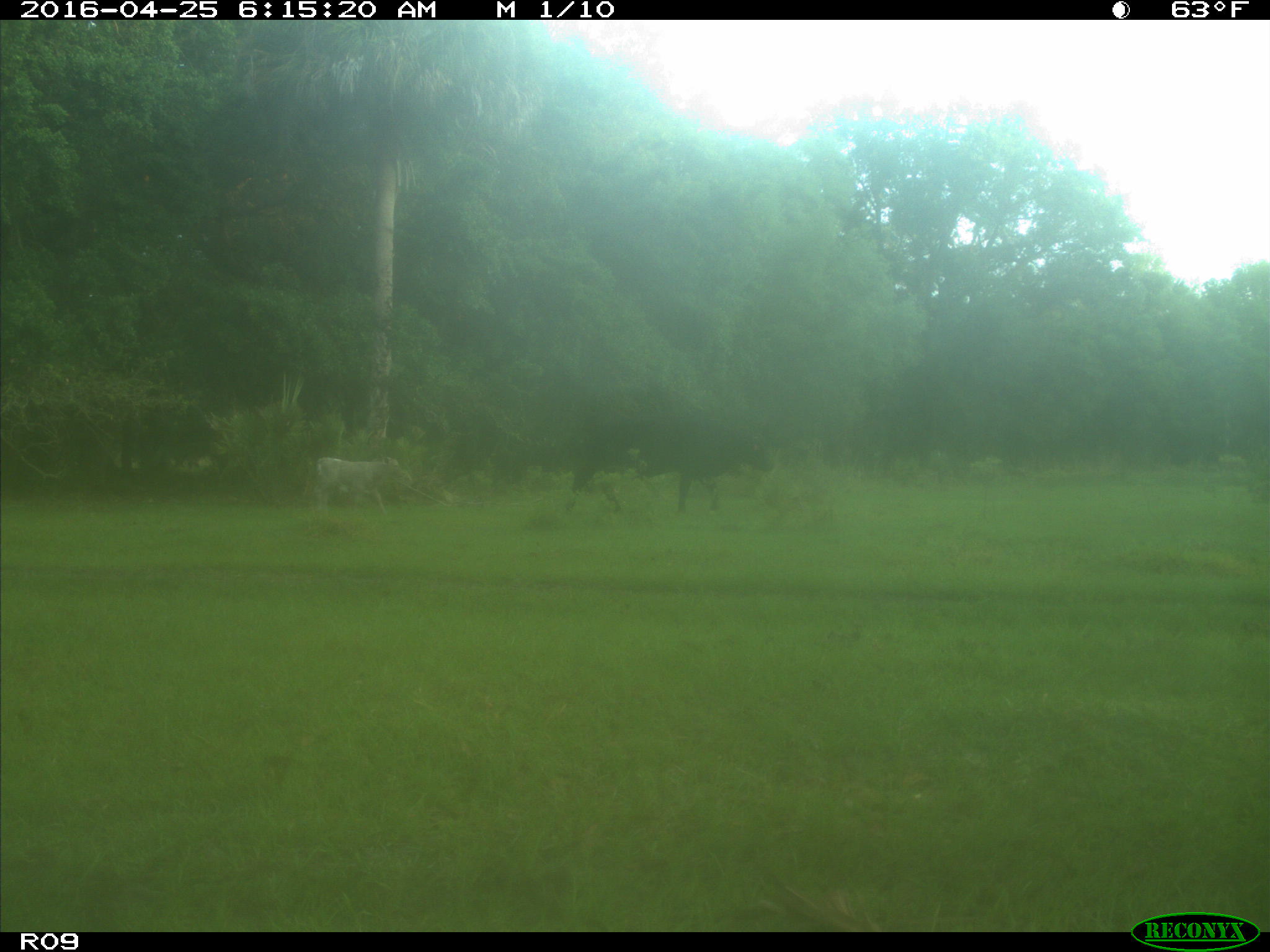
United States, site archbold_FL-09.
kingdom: Animalia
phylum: Chordata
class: Mammalia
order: Artiodactyla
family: Bovidae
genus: Bos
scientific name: Bos taurus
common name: domestic cow